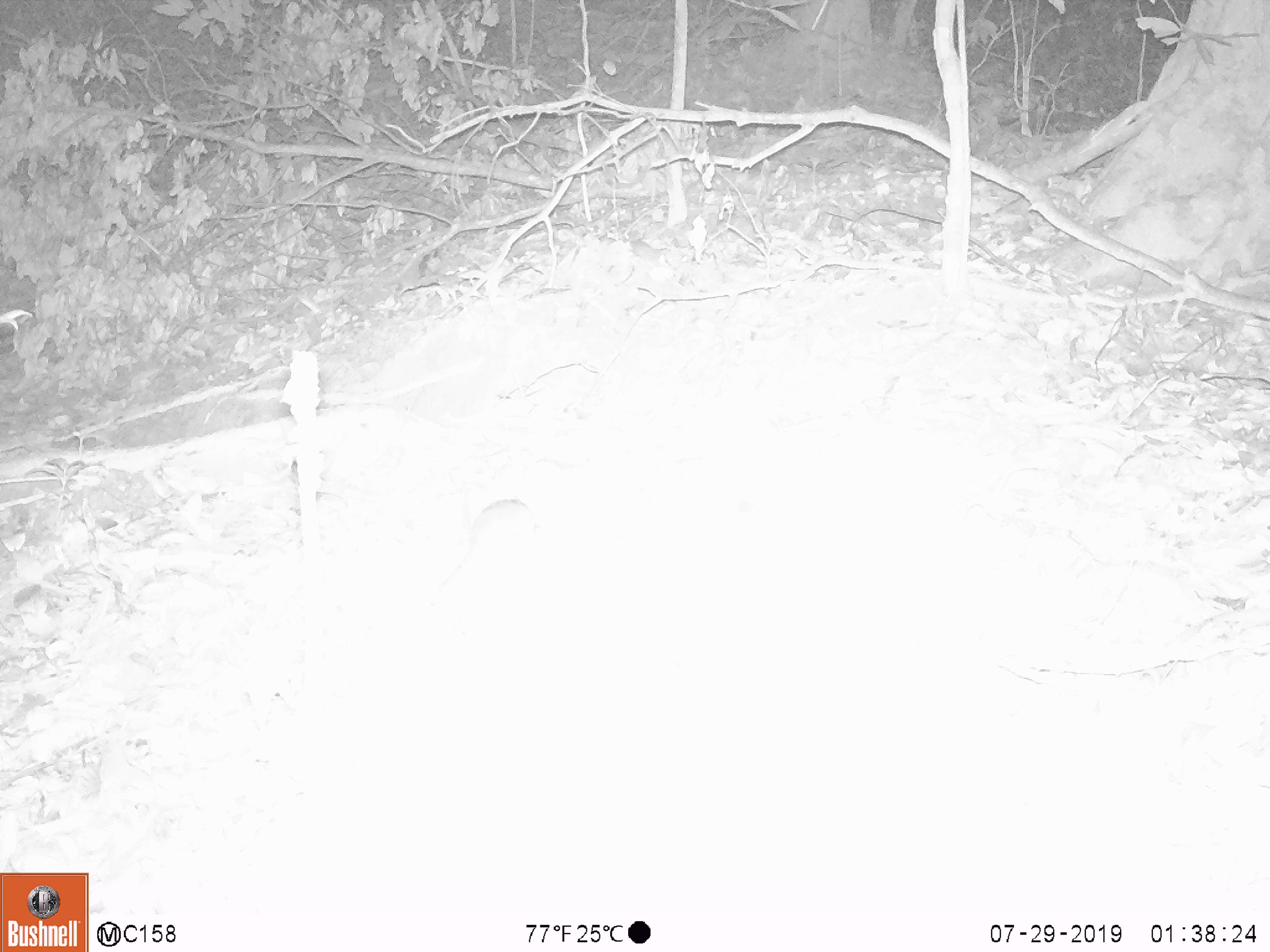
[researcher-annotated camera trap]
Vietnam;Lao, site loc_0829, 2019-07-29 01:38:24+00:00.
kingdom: Animalia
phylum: Chordata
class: Mammalia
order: Rodentia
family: Muridae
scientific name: Muridae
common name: old-world mice and rats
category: unidentified murid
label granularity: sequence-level